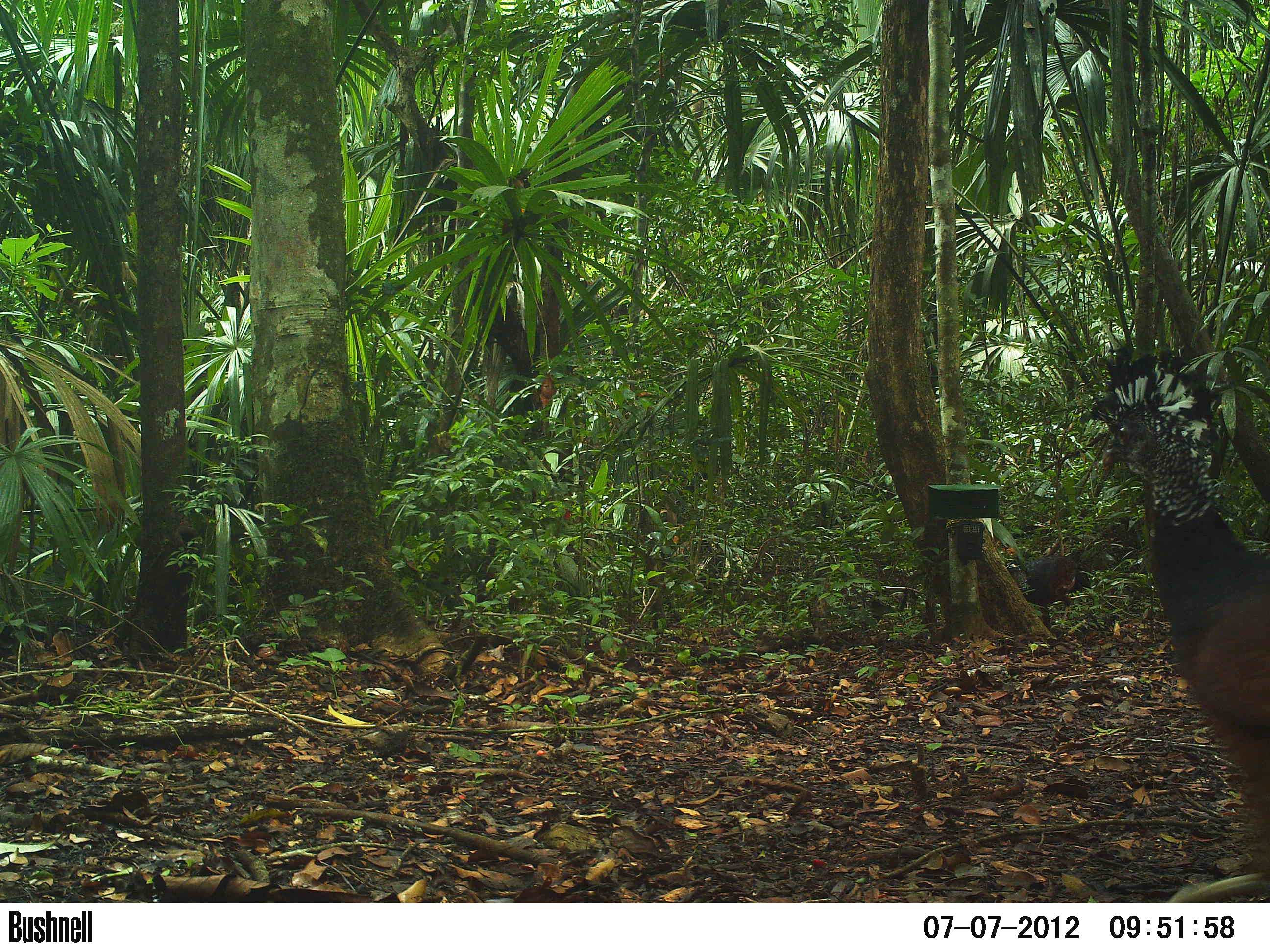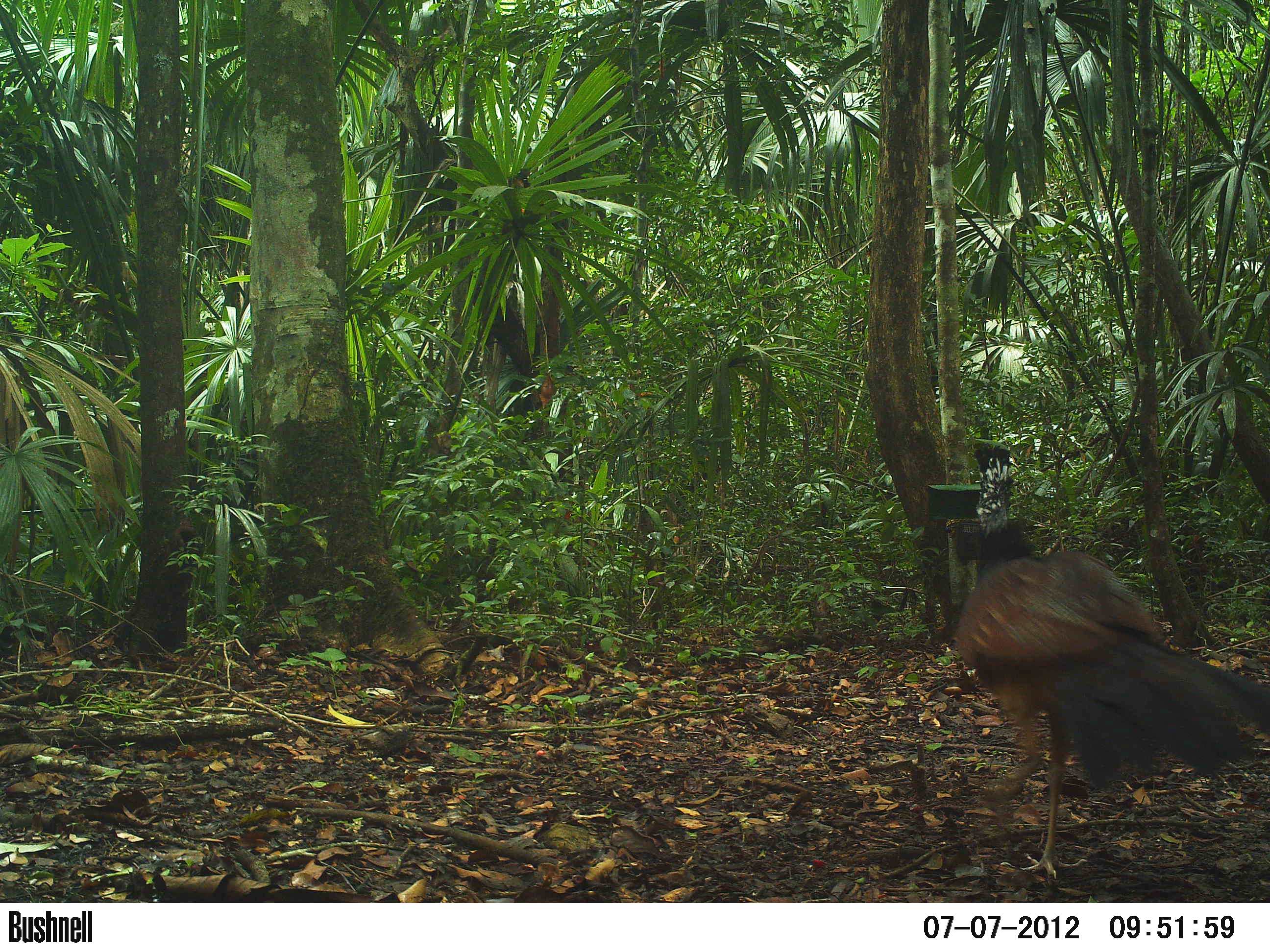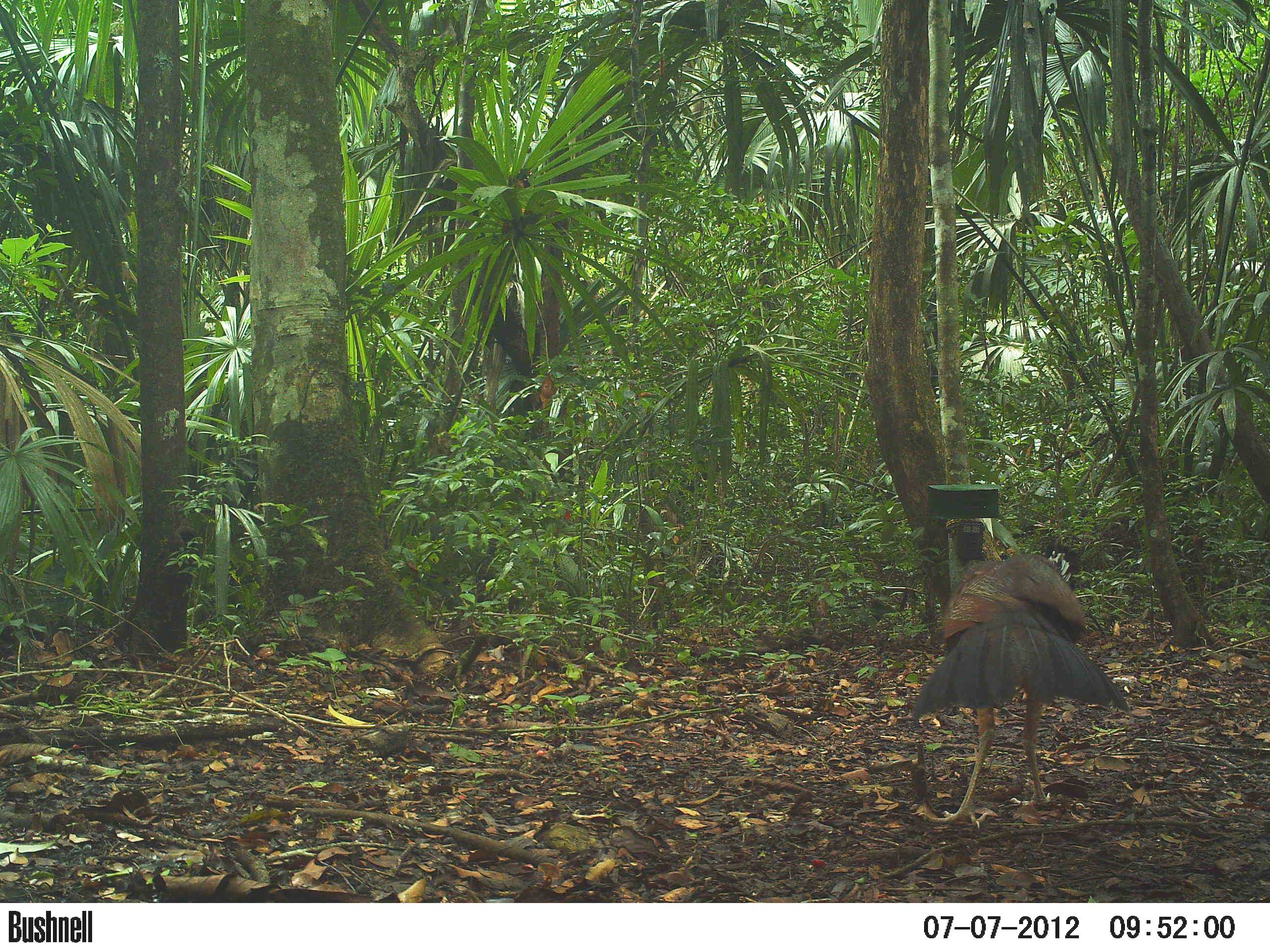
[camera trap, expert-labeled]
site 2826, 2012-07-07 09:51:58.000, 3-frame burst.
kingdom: Animalia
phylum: Chordata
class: Aves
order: Galliformes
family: Cracidae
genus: Crax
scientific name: Crax rubra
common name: great curassow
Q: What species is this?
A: Crax rubra (great curassow).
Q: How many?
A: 2.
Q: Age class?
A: Adult.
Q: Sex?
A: Female.